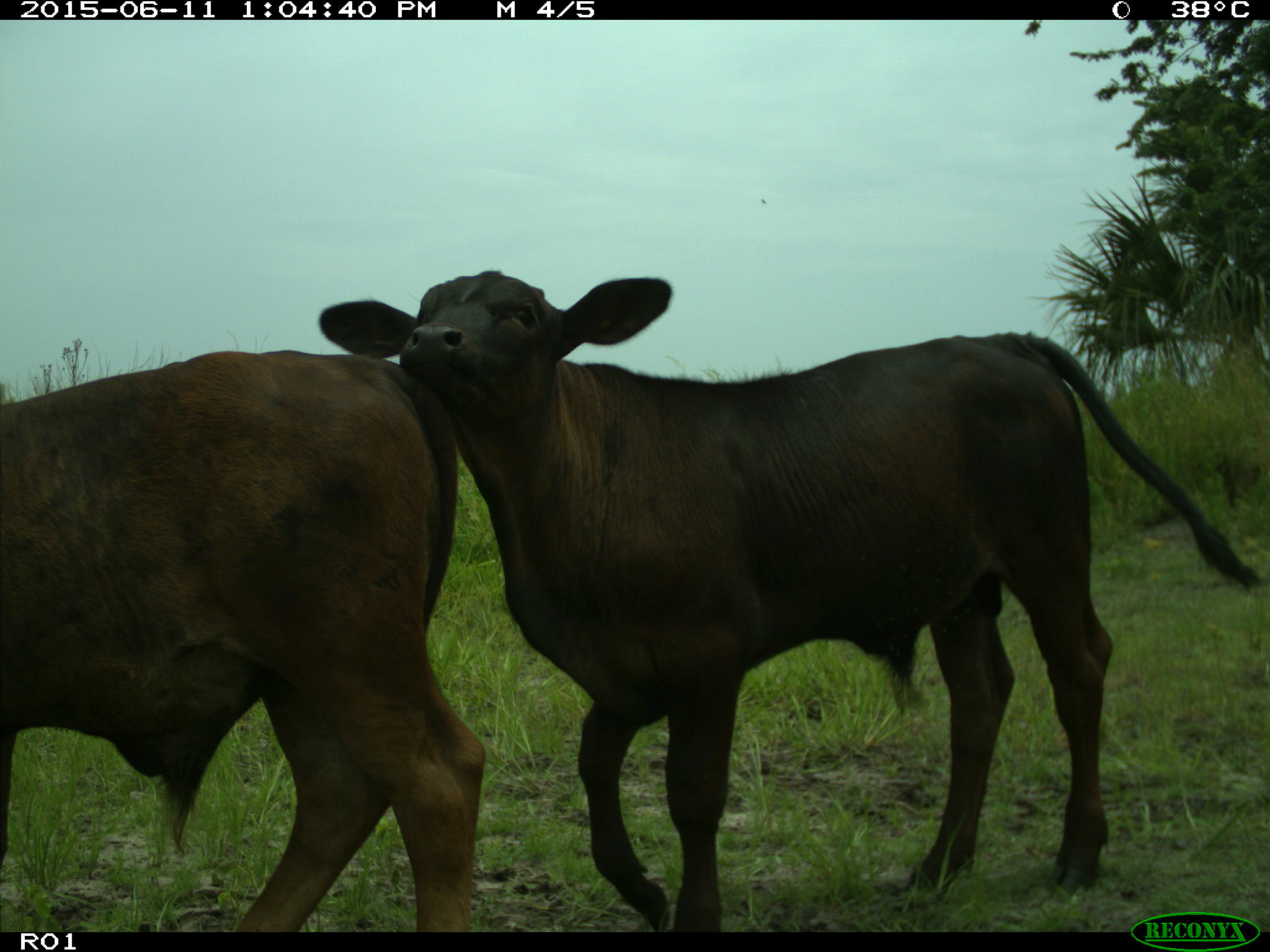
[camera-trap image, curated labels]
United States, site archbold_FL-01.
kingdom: Animalia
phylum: Chordata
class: Mammalia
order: Artiodactyla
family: Bovidae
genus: Bos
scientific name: Bos taurus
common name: domestic cow